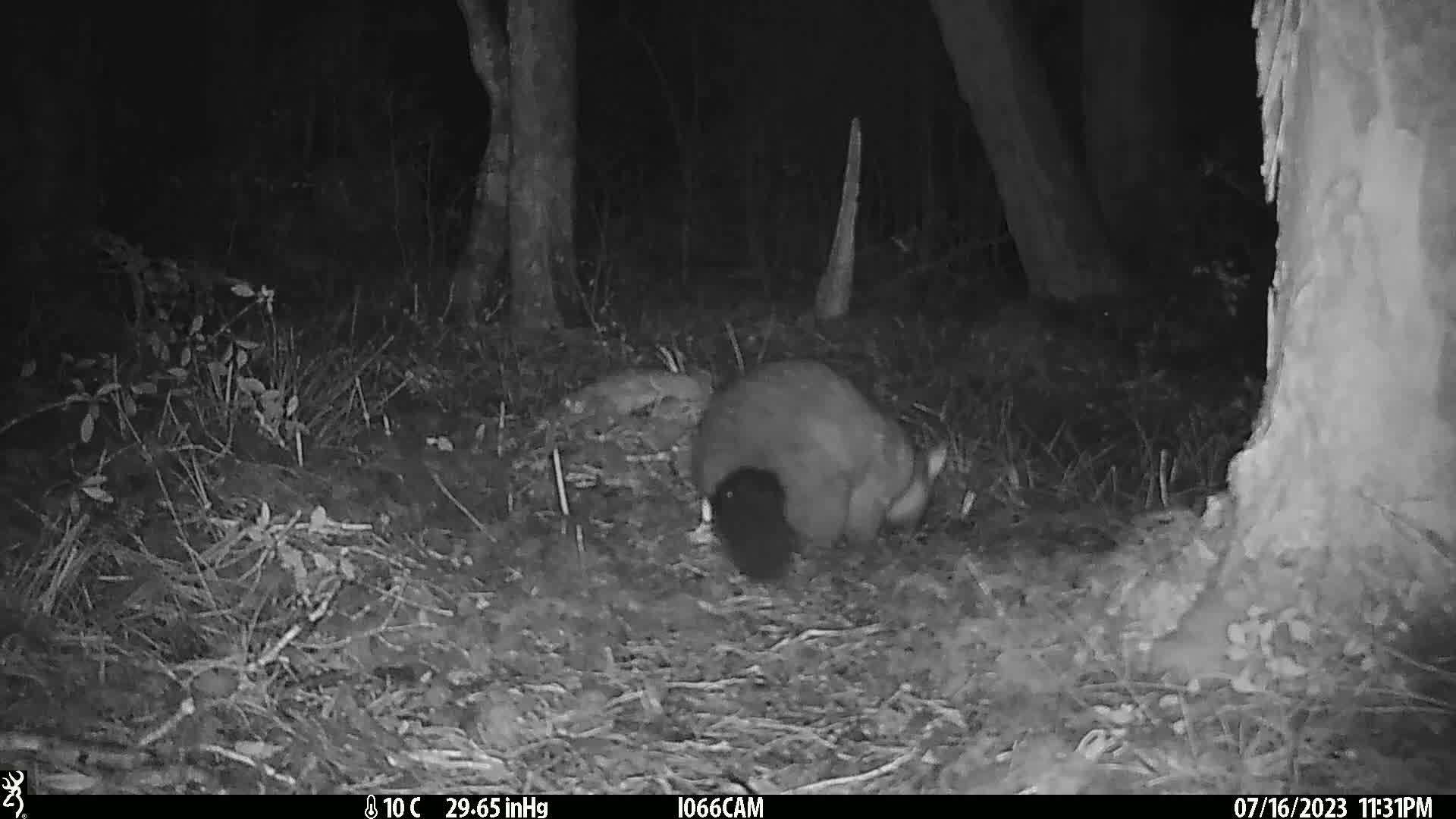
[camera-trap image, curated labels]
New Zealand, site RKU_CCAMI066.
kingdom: Animalia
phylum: Chordata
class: Mammalia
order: Diprotodontia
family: Phalangeridae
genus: Trichosurus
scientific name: Trichosurus vulpecula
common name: common brushtail possum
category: possum